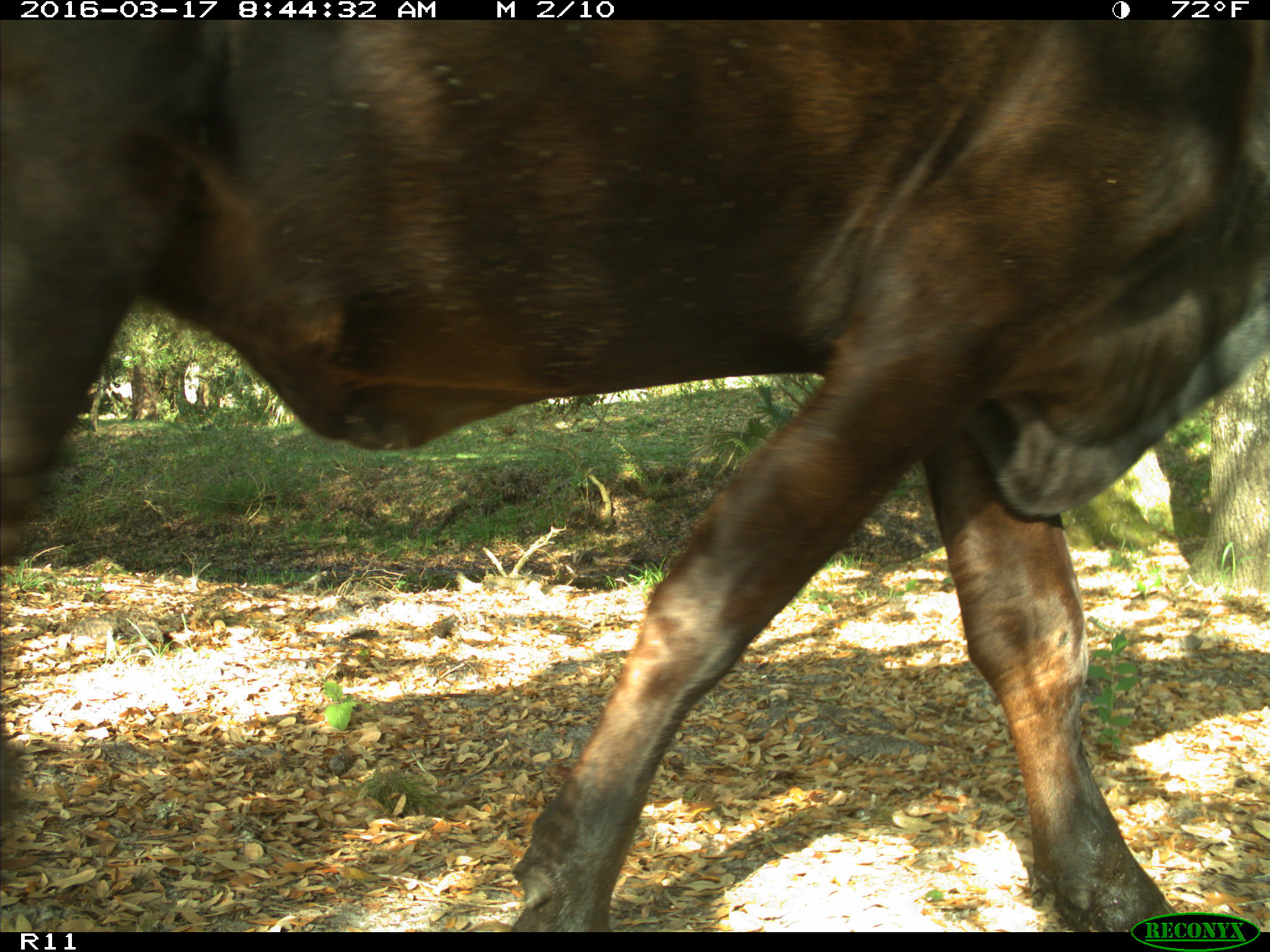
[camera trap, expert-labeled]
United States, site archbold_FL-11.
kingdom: Animalia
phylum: Chordata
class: Mammalia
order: Artiodactyla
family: Bovidae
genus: Bos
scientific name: Bos taurus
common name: domestic cow